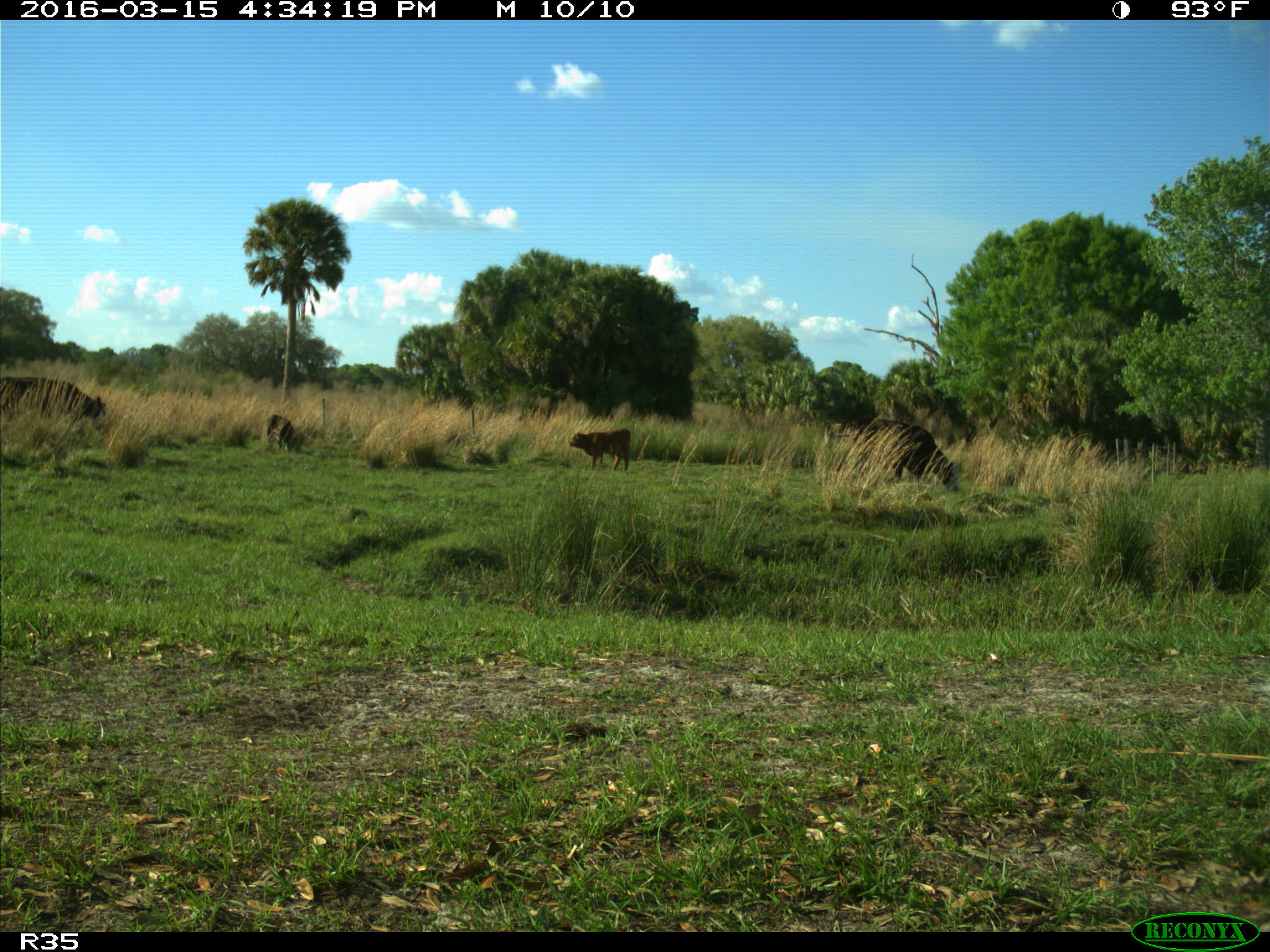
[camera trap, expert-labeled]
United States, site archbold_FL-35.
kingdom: Animalia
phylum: Chordata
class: Mammalia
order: Artiodactyla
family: Bovidae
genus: Bos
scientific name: Bos taurus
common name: domestic cow